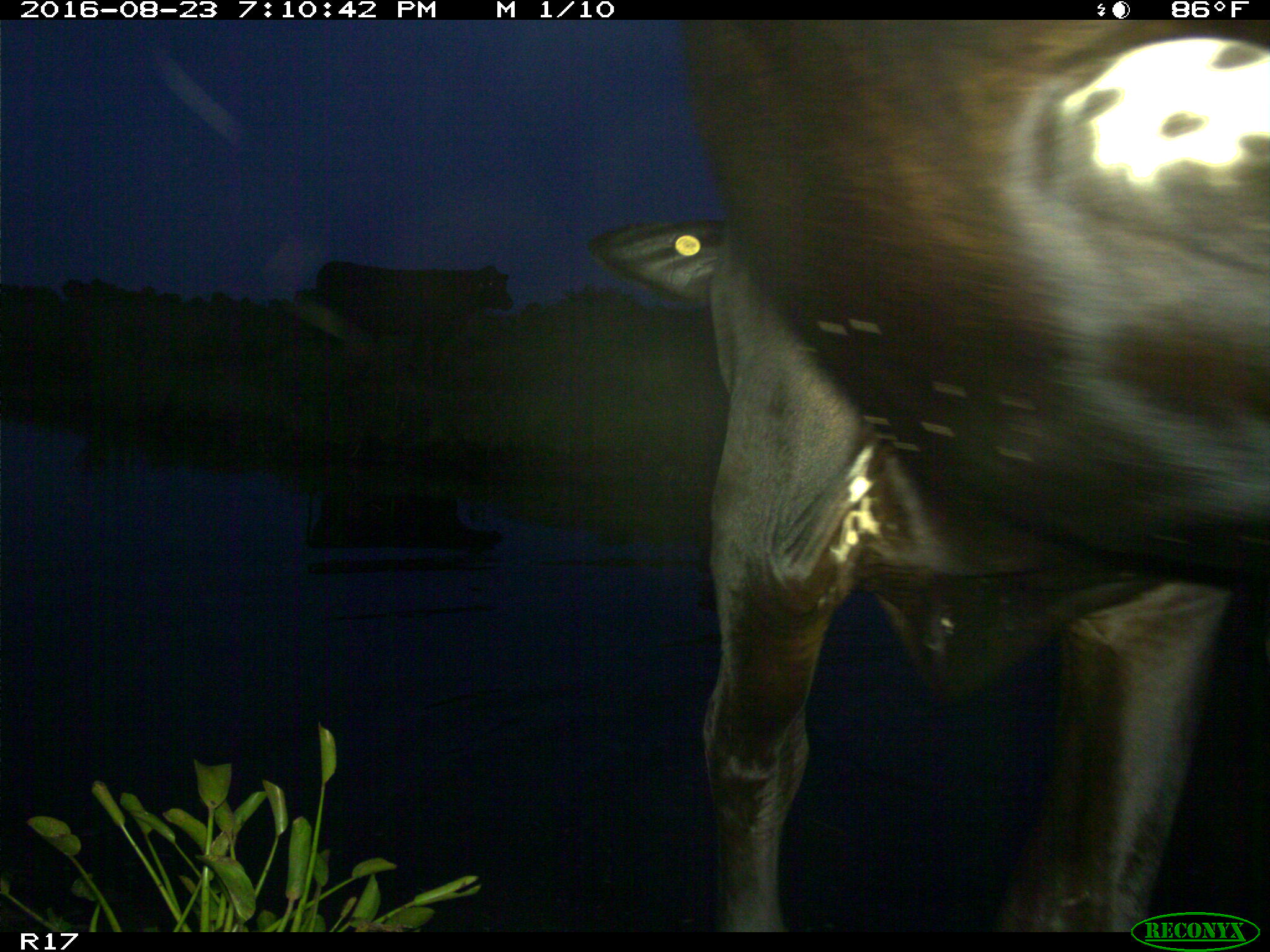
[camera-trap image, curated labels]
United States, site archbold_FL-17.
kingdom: Animalia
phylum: Chordata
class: Mammalia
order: Artiodactyla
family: Bovidae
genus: Bos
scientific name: Bos taurus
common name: domestic cow